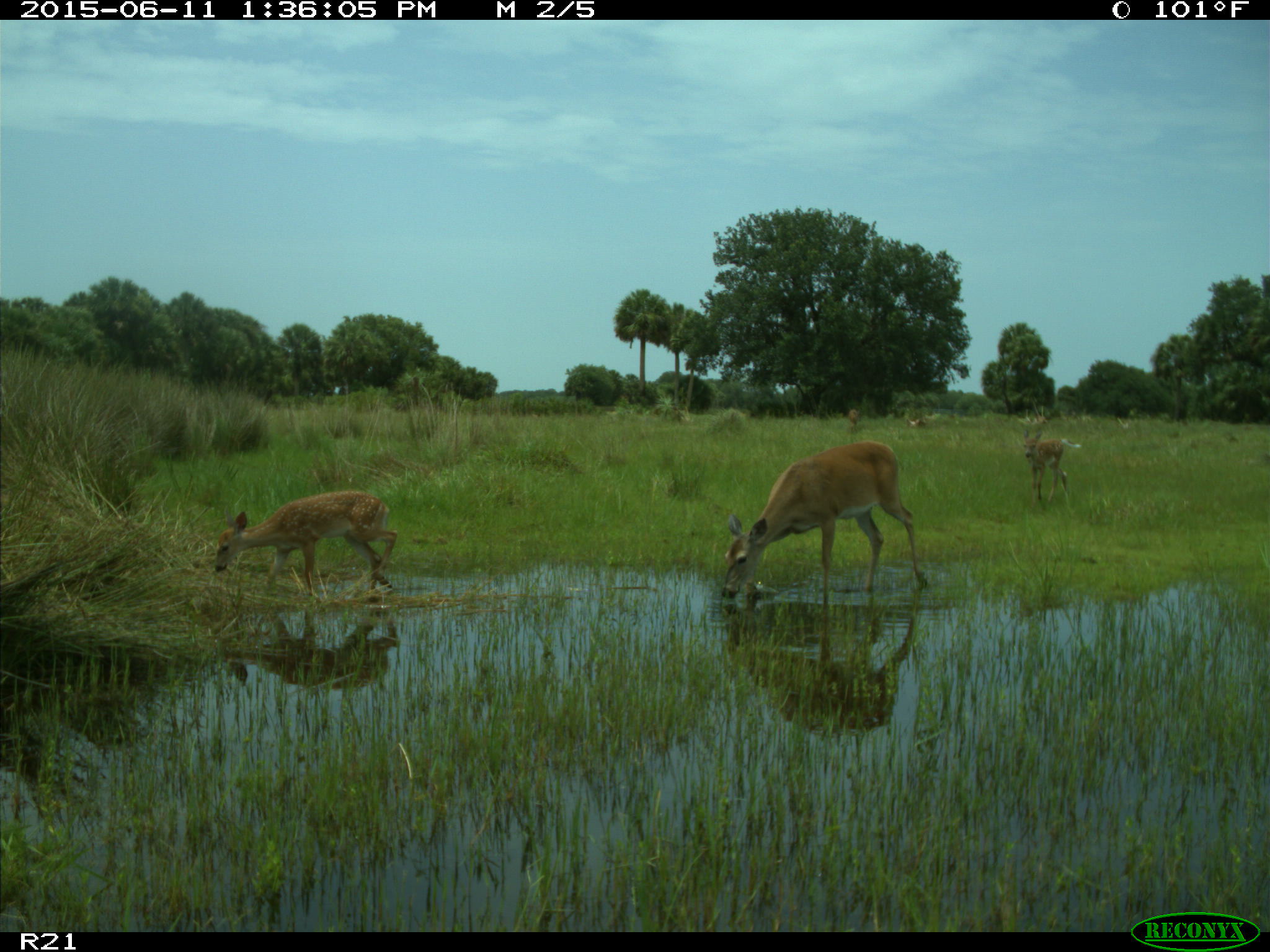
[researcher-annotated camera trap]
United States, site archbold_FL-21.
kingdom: Animalia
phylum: Chordata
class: Mammalia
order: Artiodactyla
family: Cervidae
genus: Odocoileus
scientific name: Odocoileus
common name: deer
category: unidentified deer